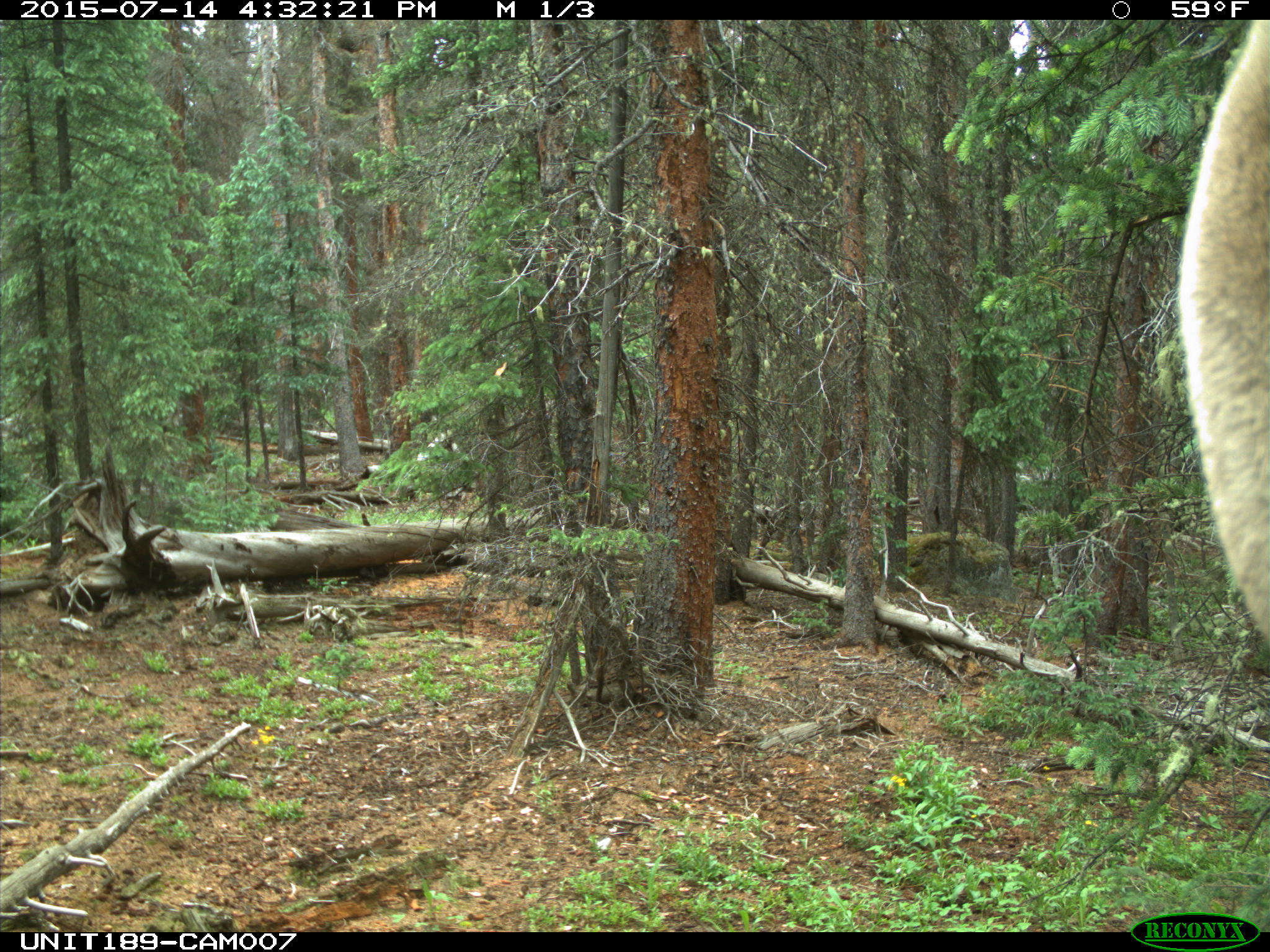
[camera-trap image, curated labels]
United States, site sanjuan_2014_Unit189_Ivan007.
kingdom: Animalia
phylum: Chordata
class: Mammalia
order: Artiodactyla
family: Cervidae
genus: Cervus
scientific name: Cervus elaphus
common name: red deer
Cervus elaphus (red deer).